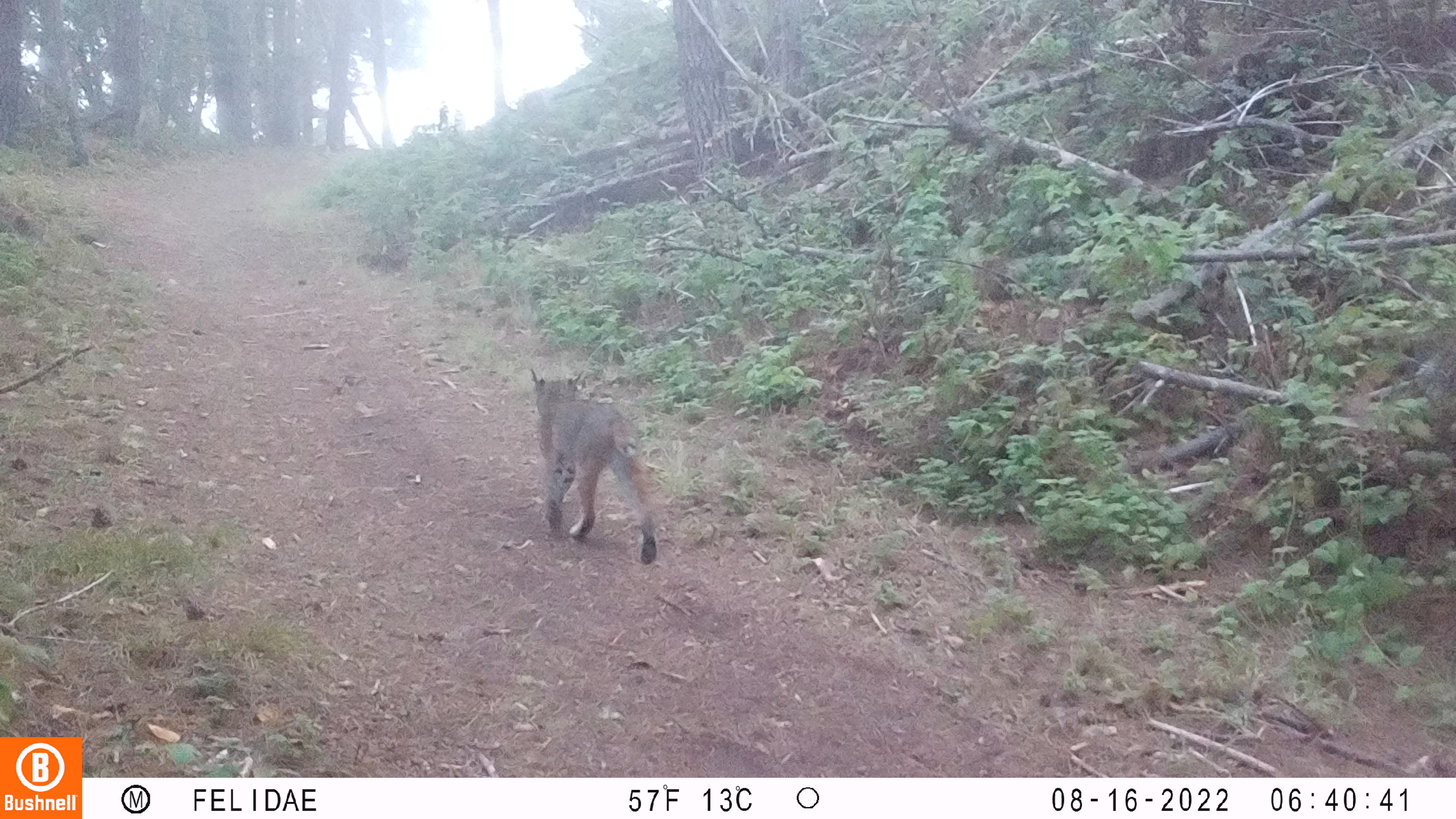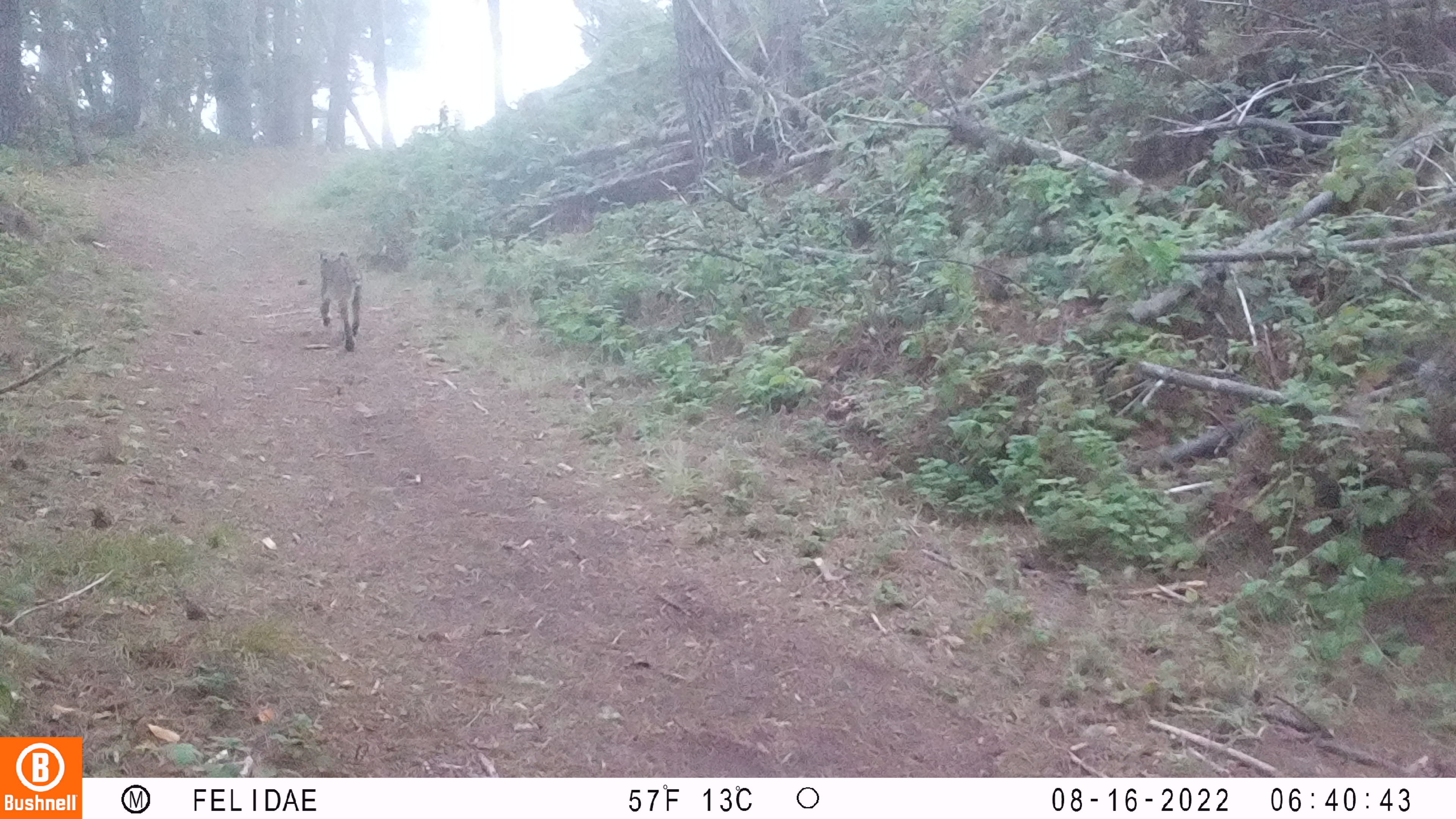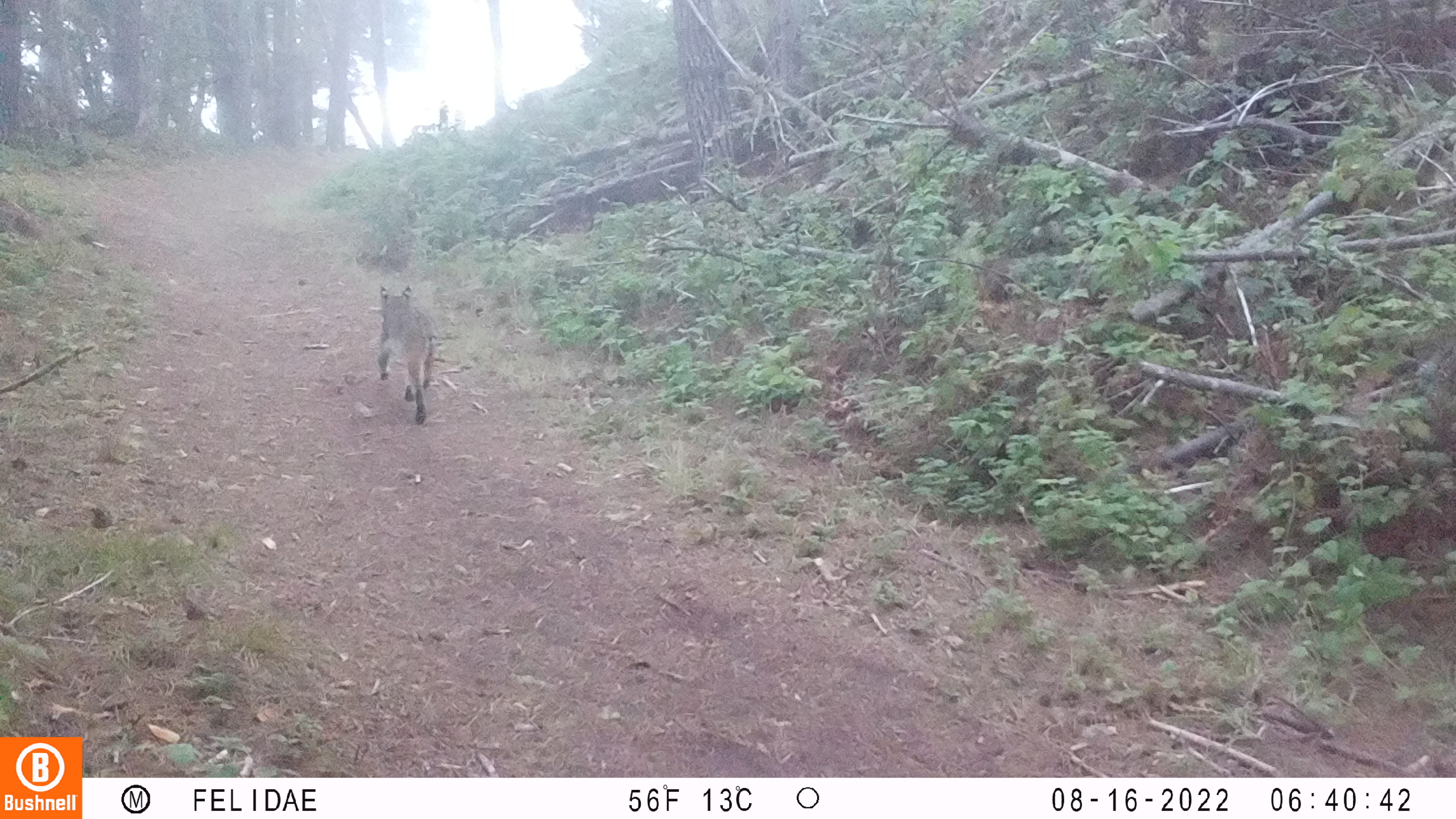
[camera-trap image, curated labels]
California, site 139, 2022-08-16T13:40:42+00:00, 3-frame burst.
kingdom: Animalia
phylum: Chordata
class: Mammalia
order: Carnivora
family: Felidae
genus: Lynx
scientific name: Lynx rufus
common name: bobcat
Bobcat (Lynx rufus).